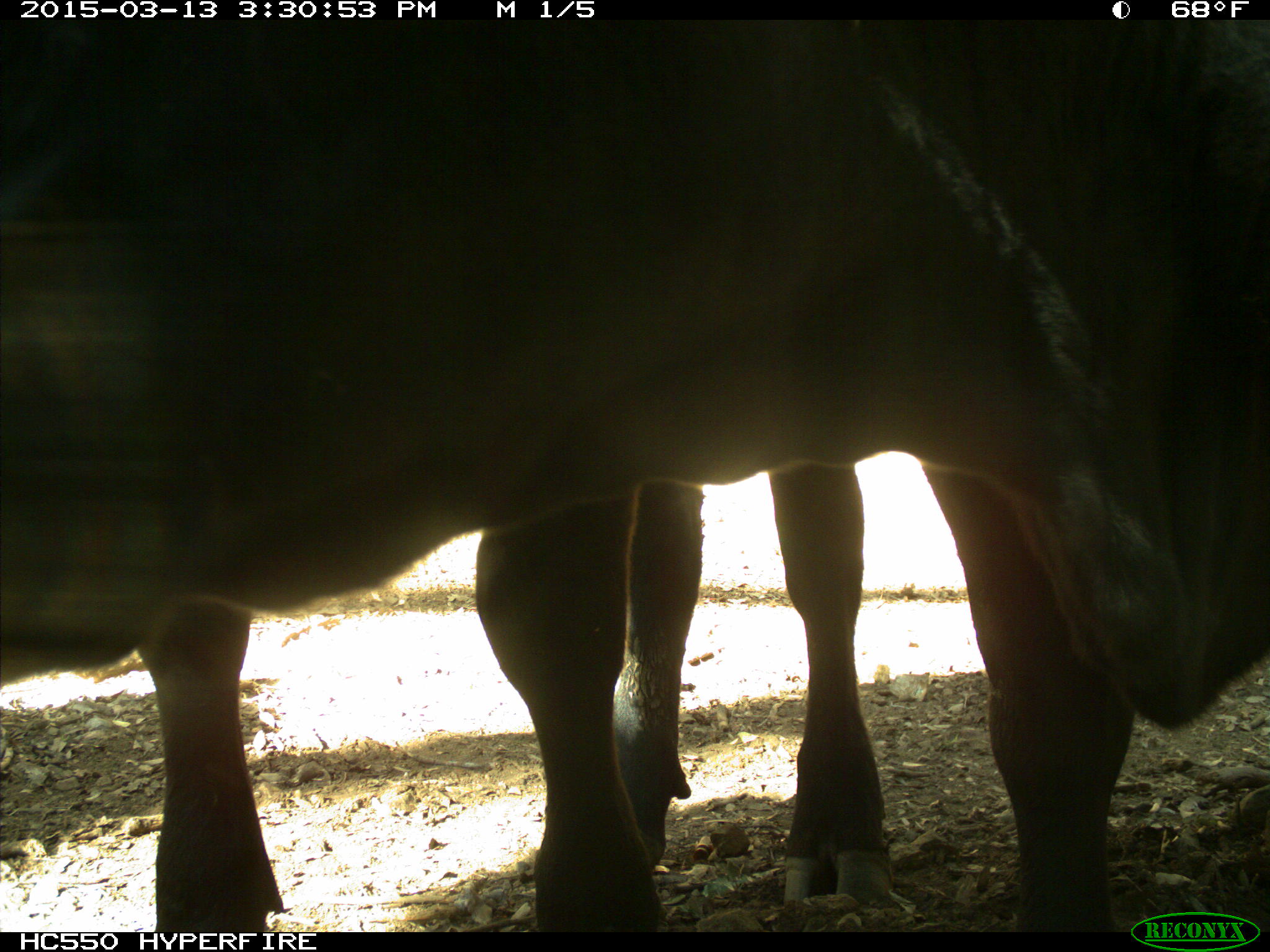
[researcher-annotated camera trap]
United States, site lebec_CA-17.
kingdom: Animalia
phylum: Chordata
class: Mammalia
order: Artiodactyla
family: Bovidae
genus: Bos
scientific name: Bos taurus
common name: domestic cow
Bos taurus (domestic cow).